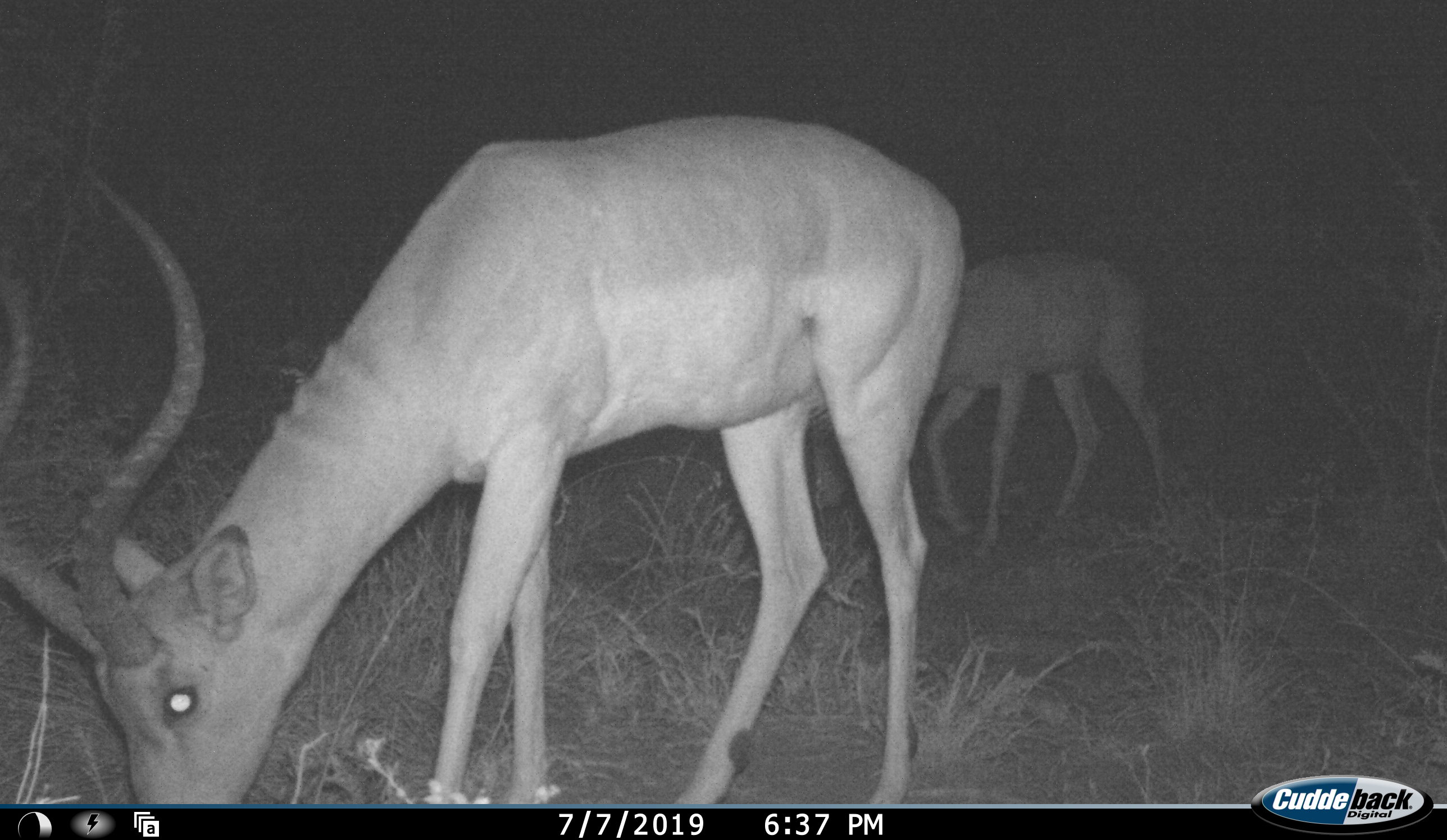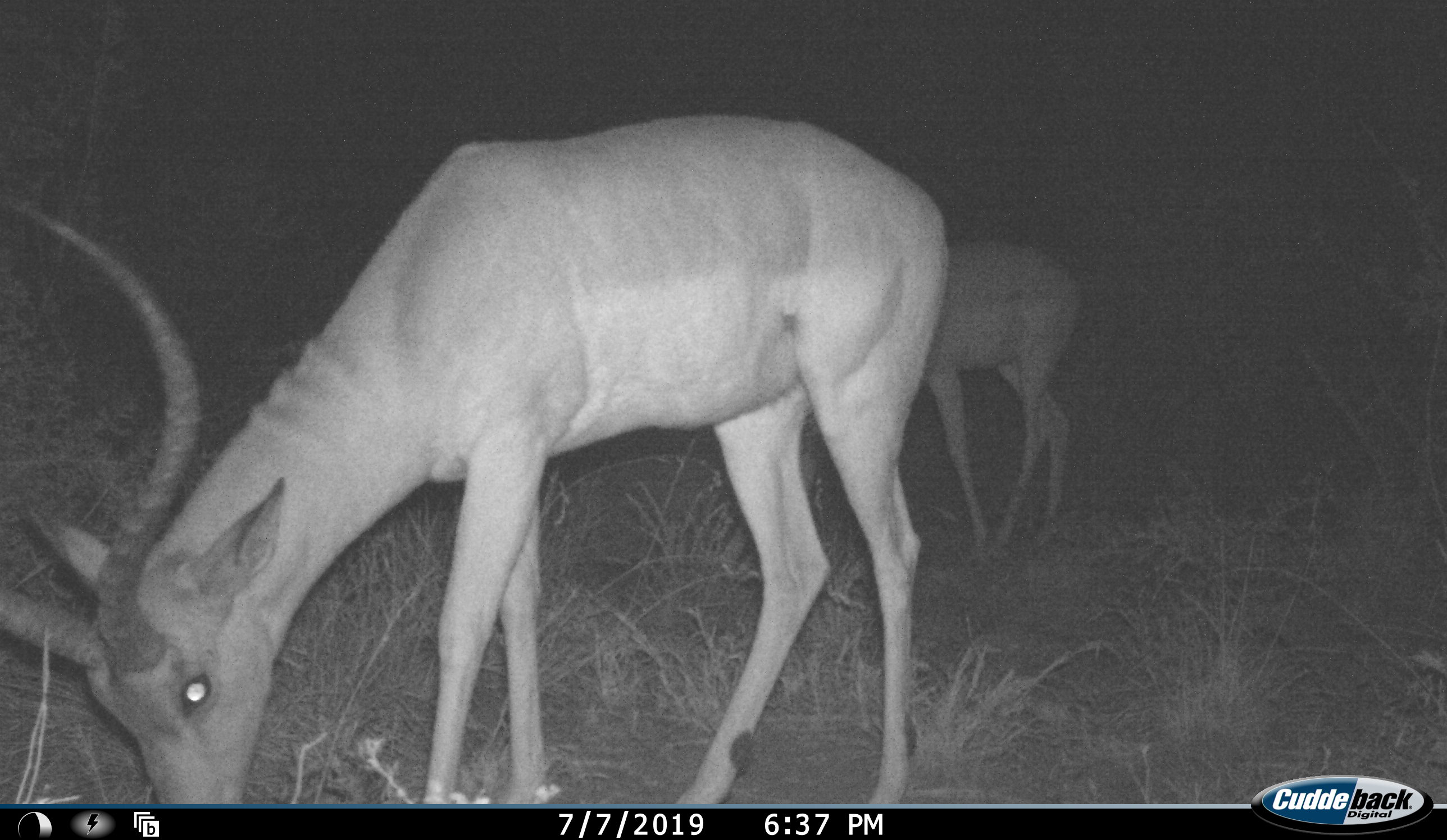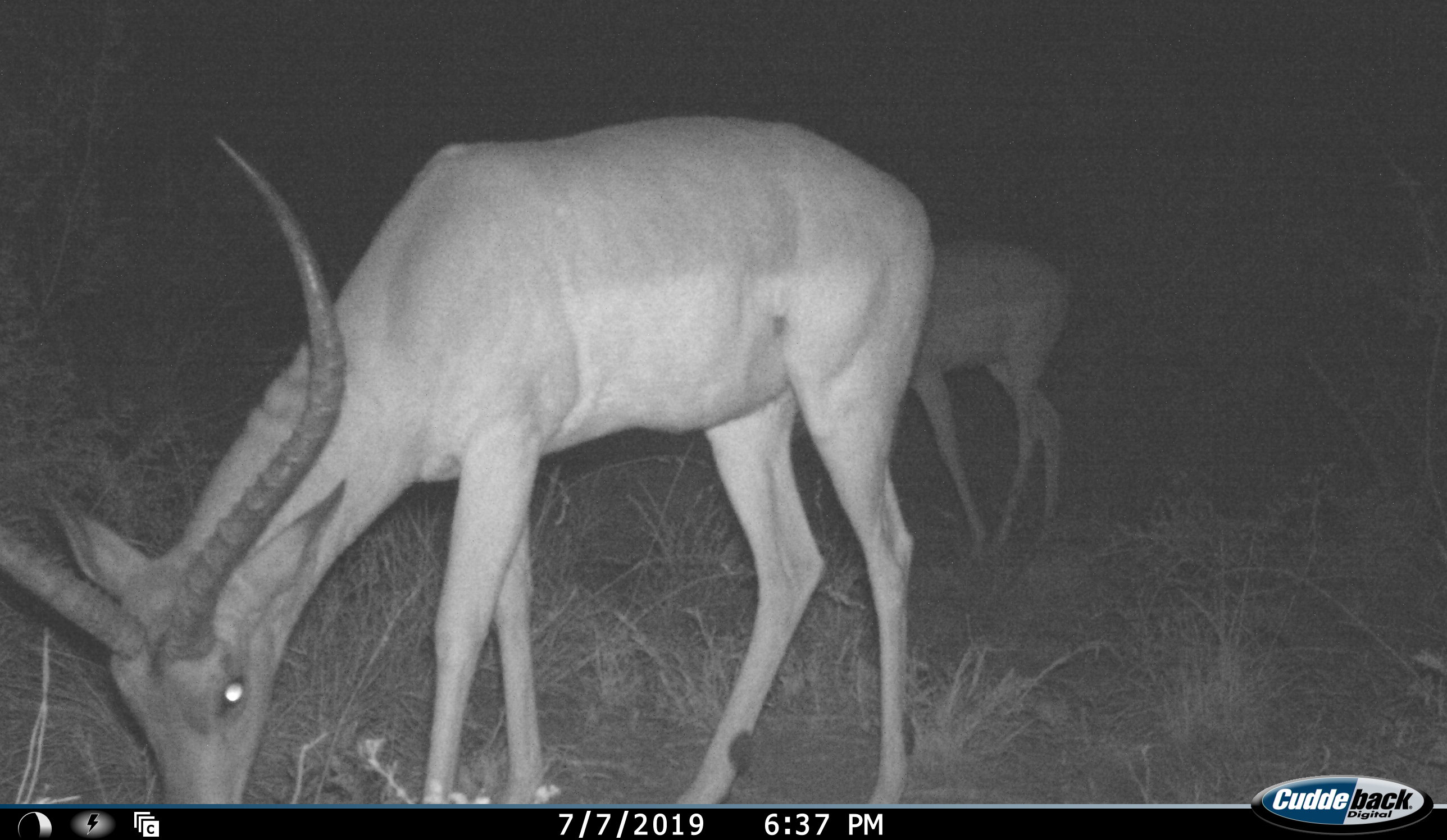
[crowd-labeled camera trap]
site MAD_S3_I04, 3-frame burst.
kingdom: Animalia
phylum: Chordata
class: Mammalia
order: Artiodactyla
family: Bovidae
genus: Aepyceros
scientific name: Aepyceros melampus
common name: impala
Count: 2.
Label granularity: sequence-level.